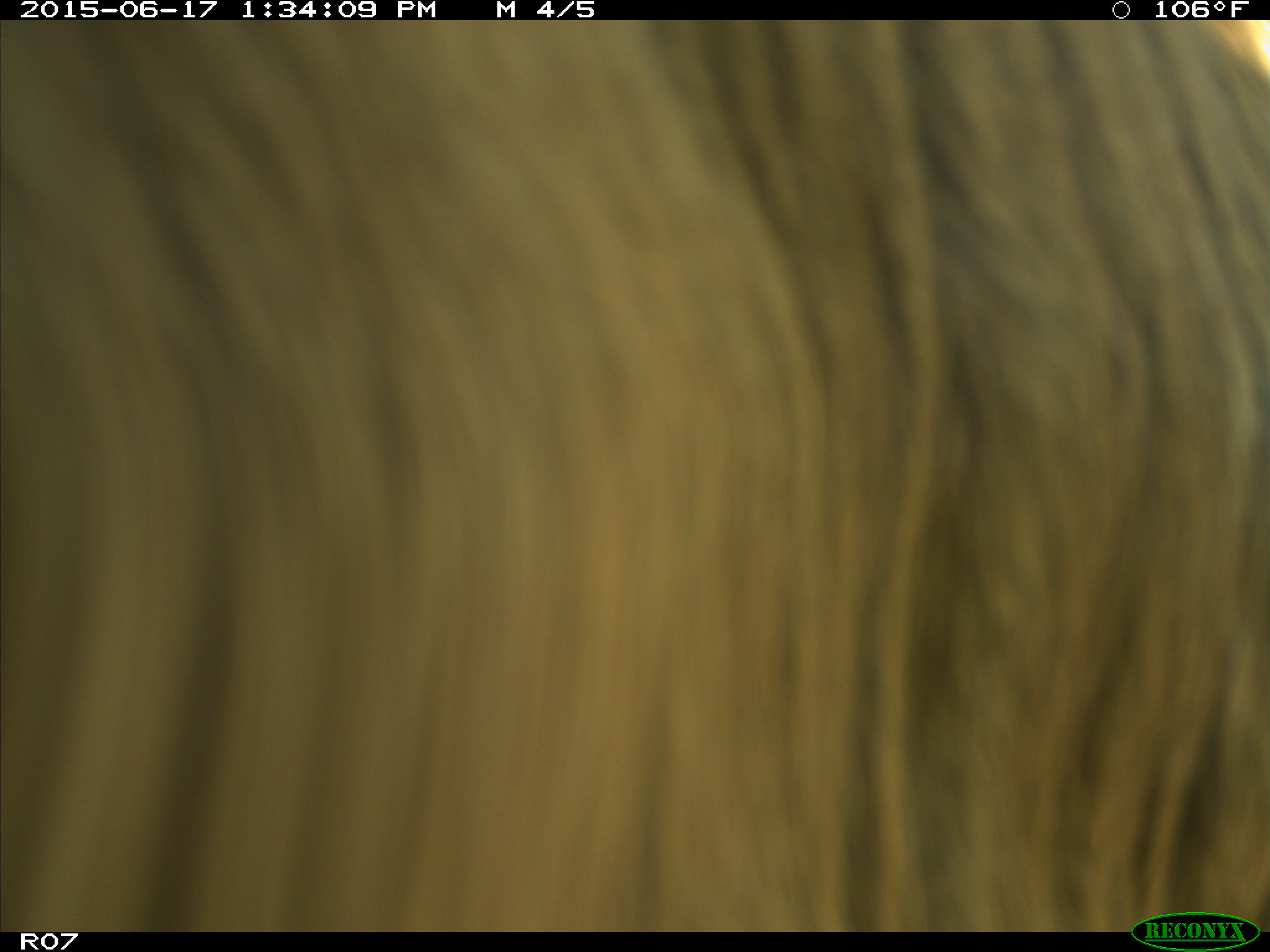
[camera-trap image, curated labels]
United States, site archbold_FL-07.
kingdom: Animalia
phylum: Chordata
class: Mammalia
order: Artiodactyla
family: Bovidae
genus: Bos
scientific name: Bos taurus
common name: domestic cow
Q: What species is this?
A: Bos taurus (domestic cow).